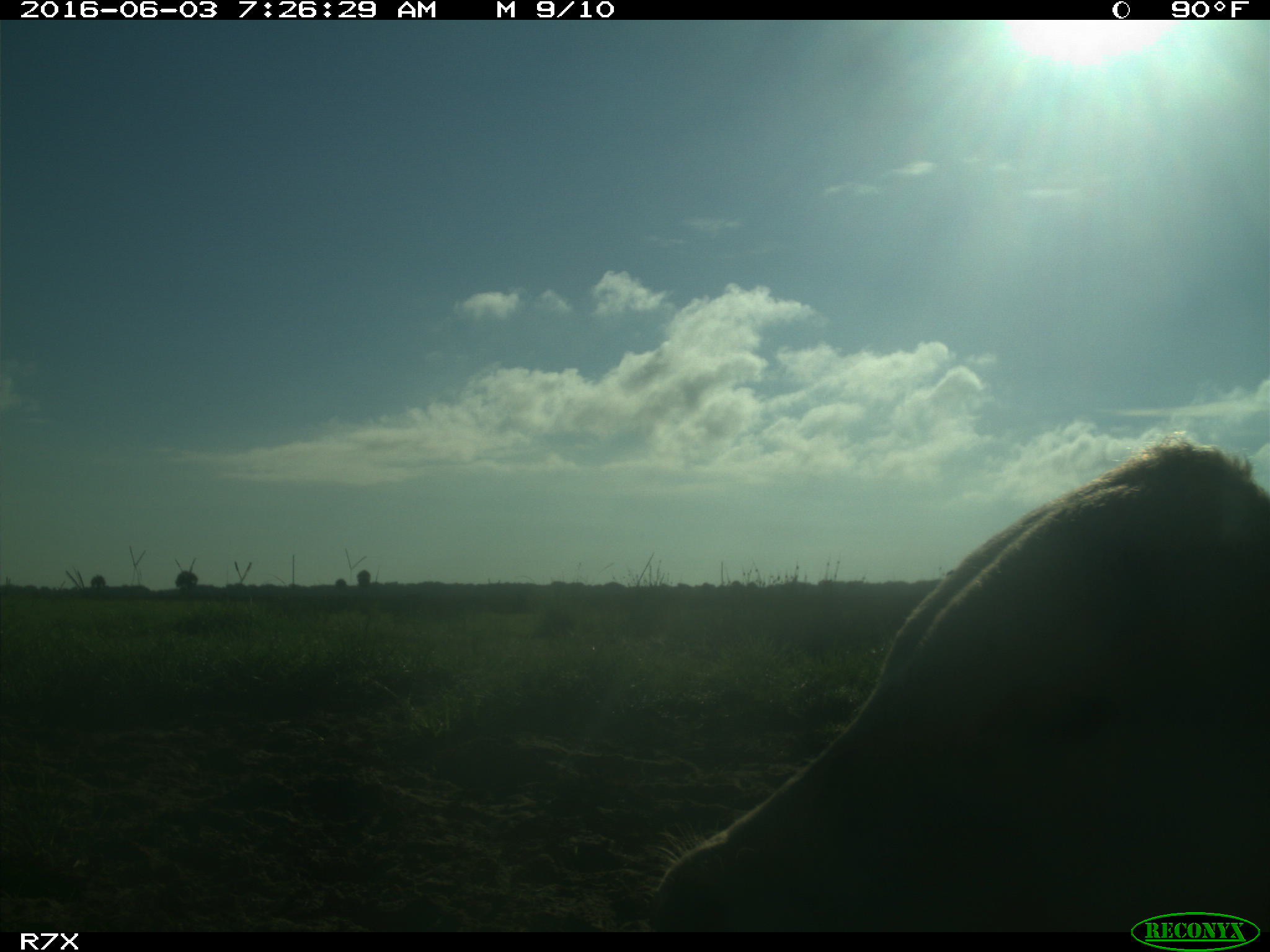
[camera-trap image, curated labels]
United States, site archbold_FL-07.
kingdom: Animalia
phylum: Chordata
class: Mammalia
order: Artiodactyla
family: Bovidae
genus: Bos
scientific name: Bos taurus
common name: domestic cow